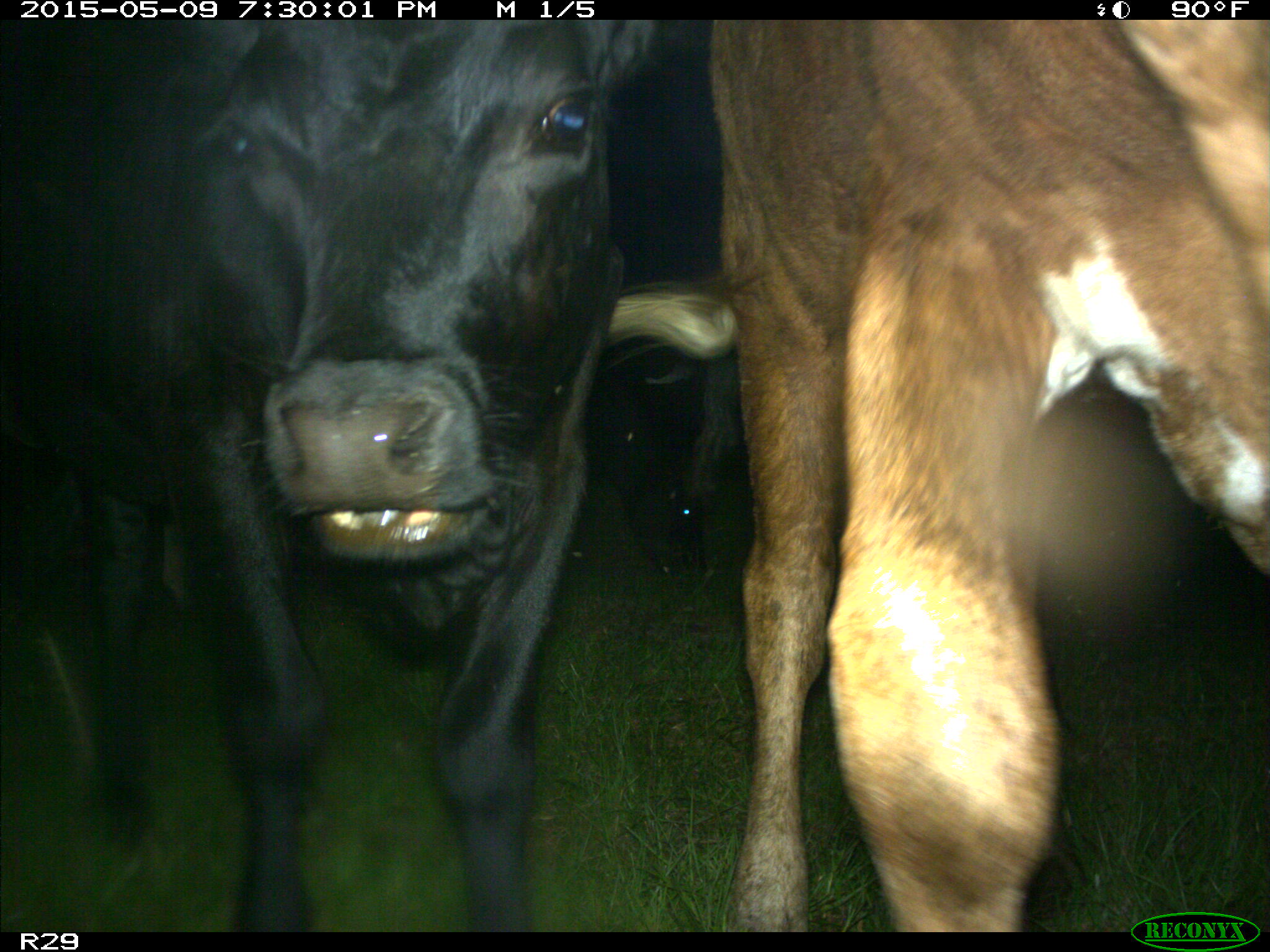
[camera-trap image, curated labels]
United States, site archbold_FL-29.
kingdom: Animalia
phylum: Chordata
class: Mammalia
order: Artiodactyla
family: Bovidae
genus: Bos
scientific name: Bos taurus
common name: domestic cow